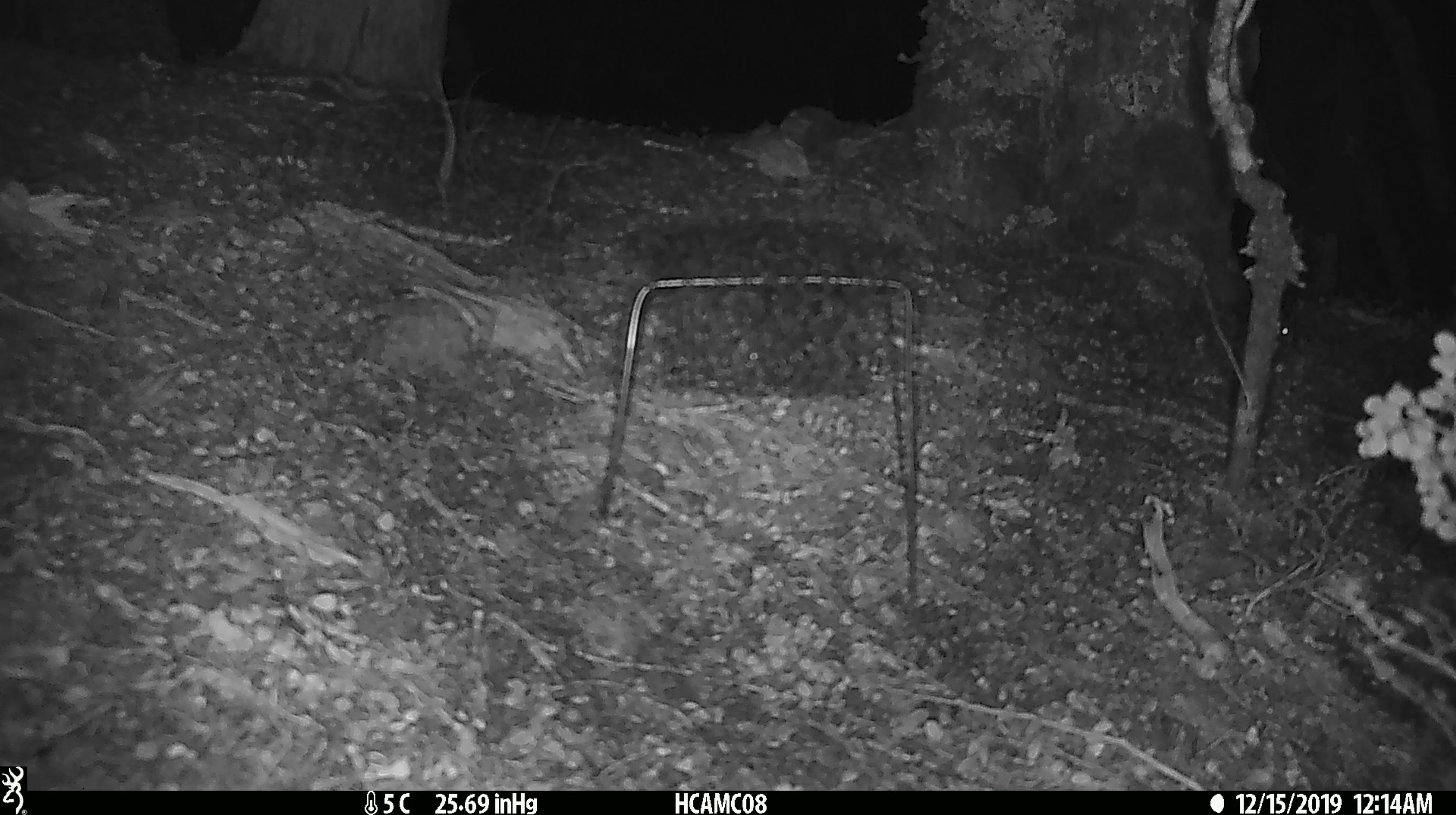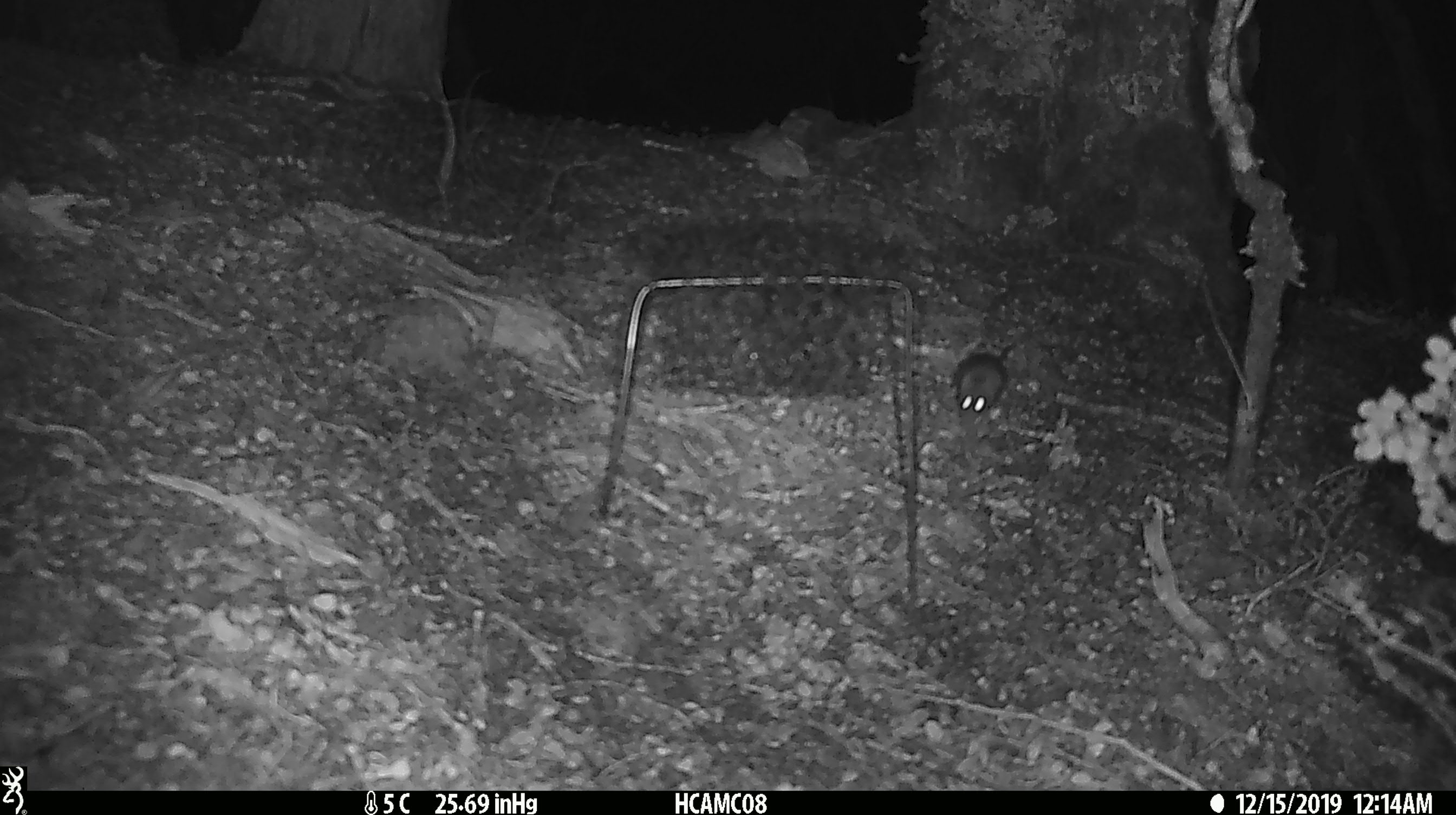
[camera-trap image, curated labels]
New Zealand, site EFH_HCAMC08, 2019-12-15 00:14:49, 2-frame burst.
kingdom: Animalia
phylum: Chordata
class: Mammalia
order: Rodentia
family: Muridae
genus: Mus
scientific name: Mus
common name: mouse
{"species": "mouse (Mus)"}